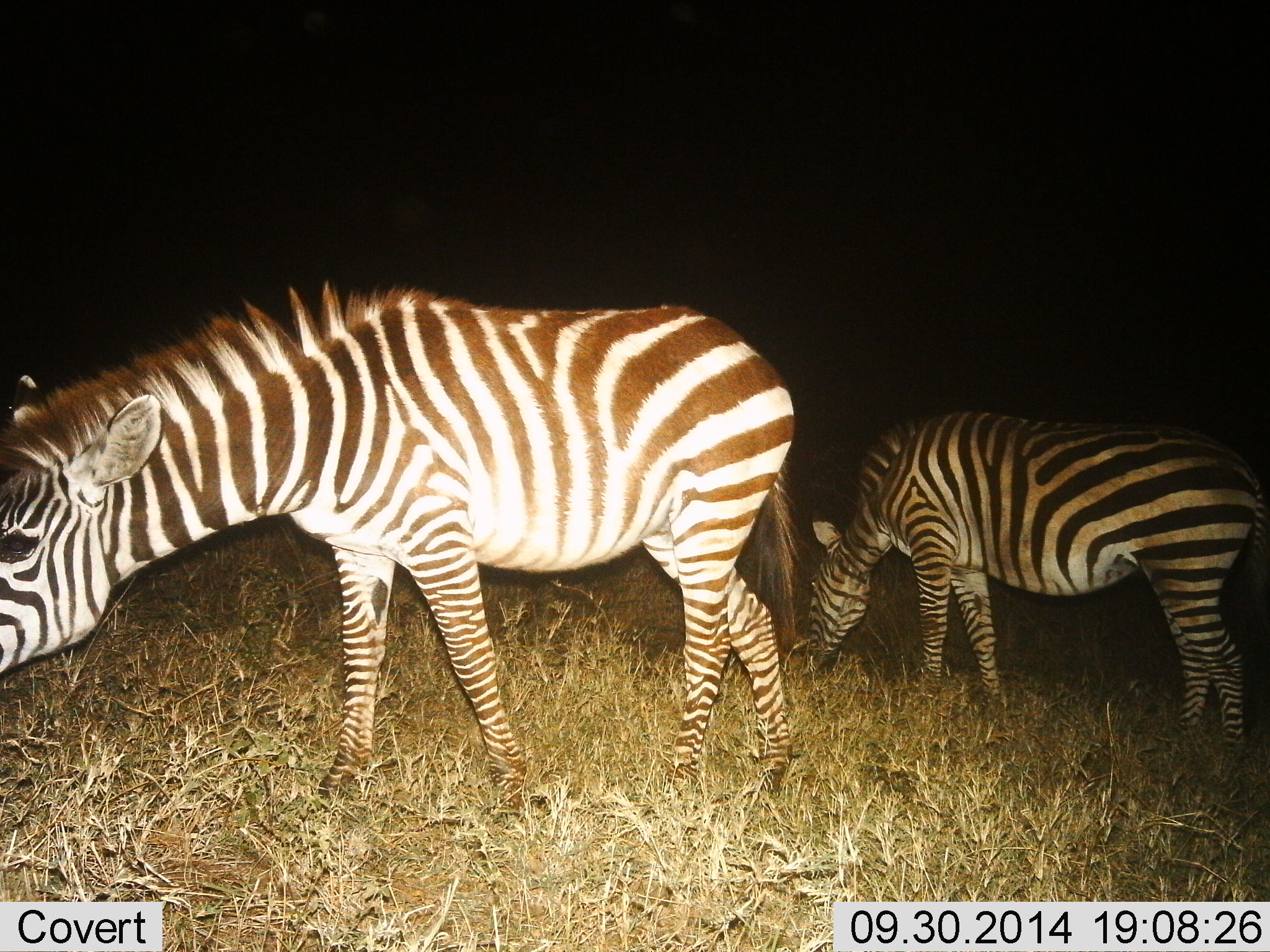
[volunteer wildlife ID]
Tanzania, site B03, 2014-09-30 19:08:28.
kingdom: Animalia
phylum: Chordata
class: Mammalia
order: Perissodactyla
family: Equidae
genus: Equus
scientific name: Equus quagga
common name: plains zebra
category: zebra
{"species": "zebra (plains zebra) (Equus quagga)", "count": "2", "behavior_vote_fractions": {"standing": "50%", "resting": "0%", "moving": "0%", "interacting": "0%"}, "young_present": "0%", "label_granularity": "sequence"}